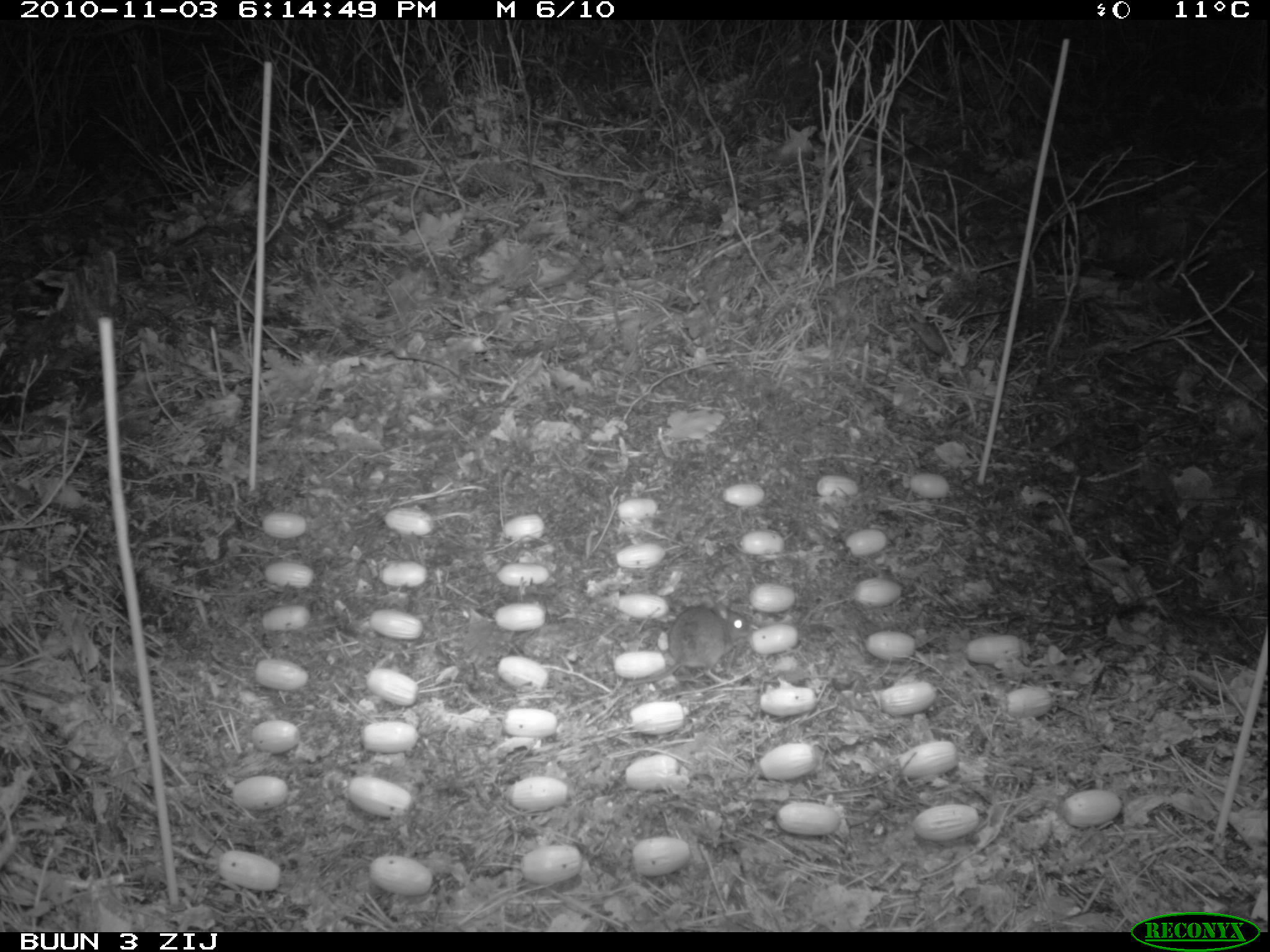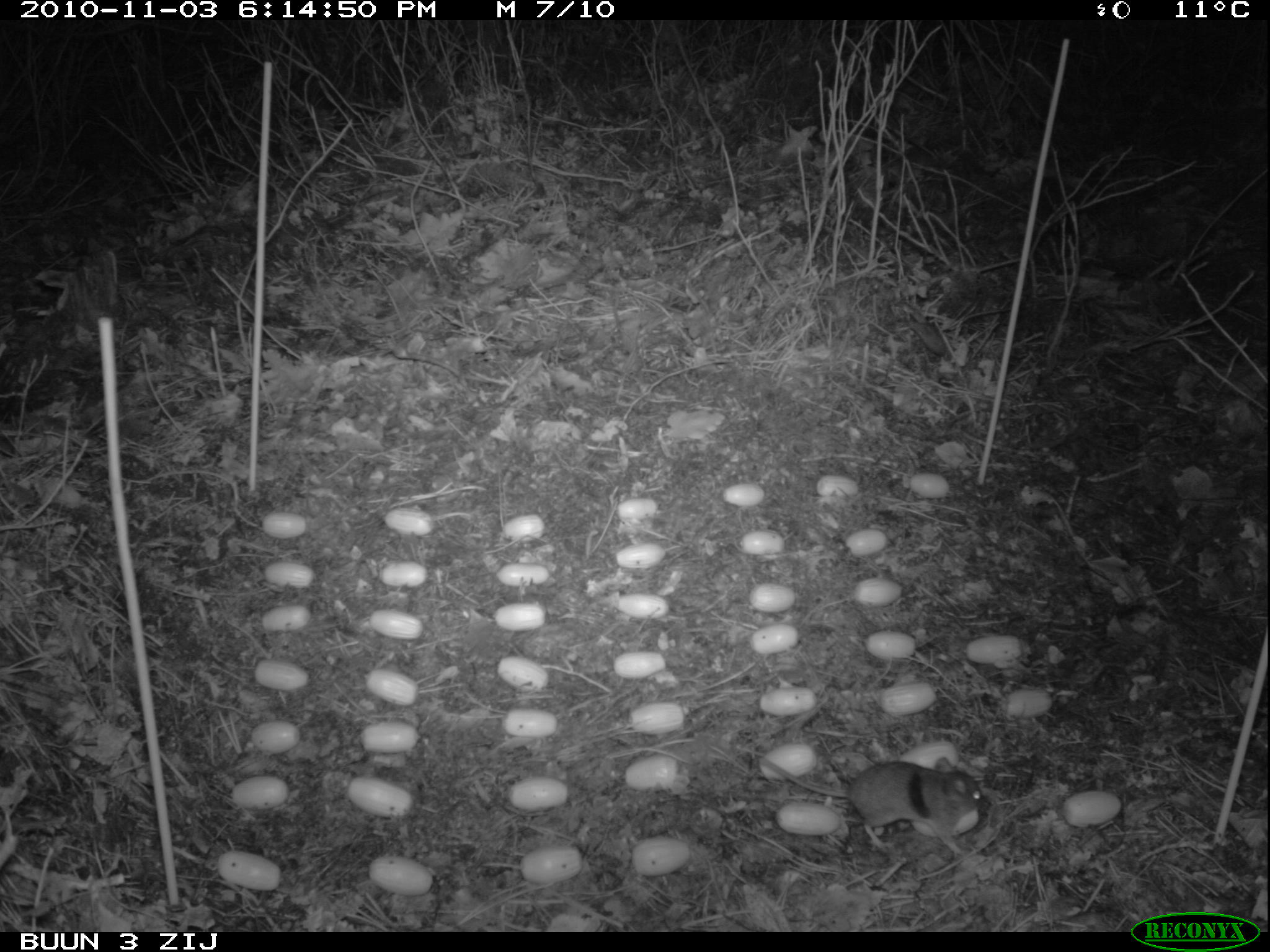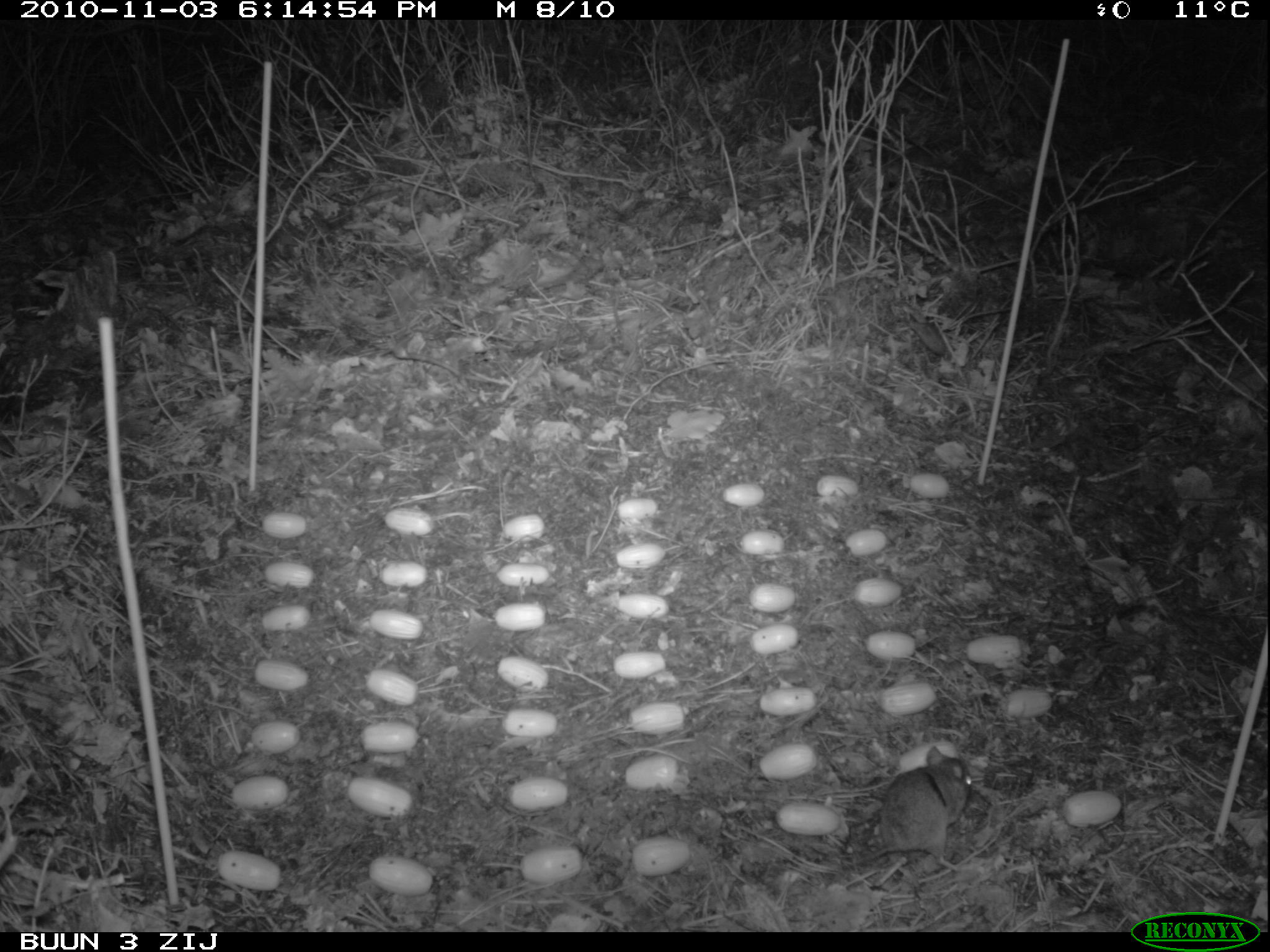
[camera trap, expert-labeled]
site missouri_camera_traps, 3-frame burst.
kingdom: Animalia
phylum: Chordata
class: Mammalia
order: Rodentia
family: Muridae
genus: Apodemus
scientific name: Apodemus sylvaticus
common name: wood mouse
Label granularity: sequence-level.